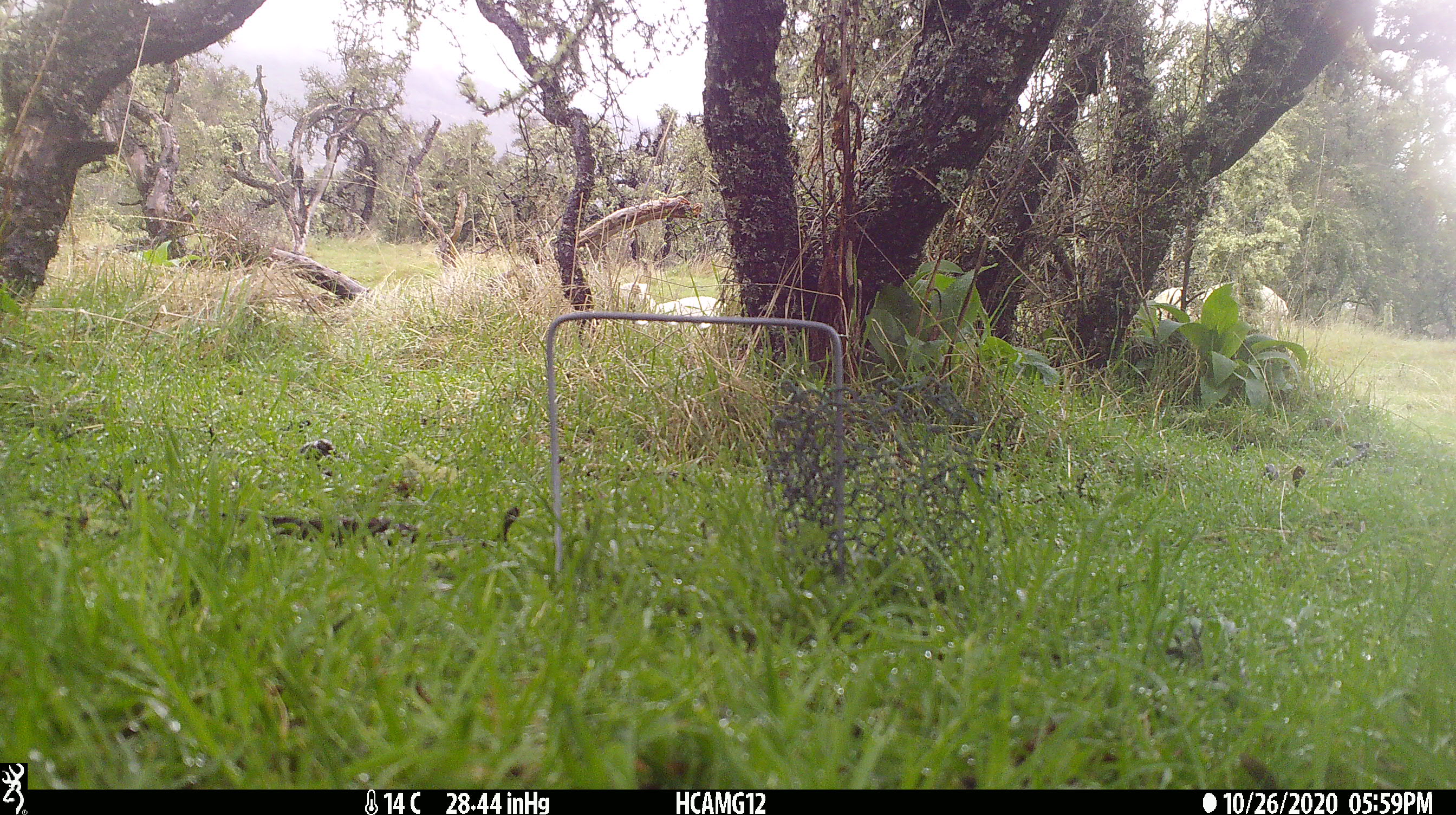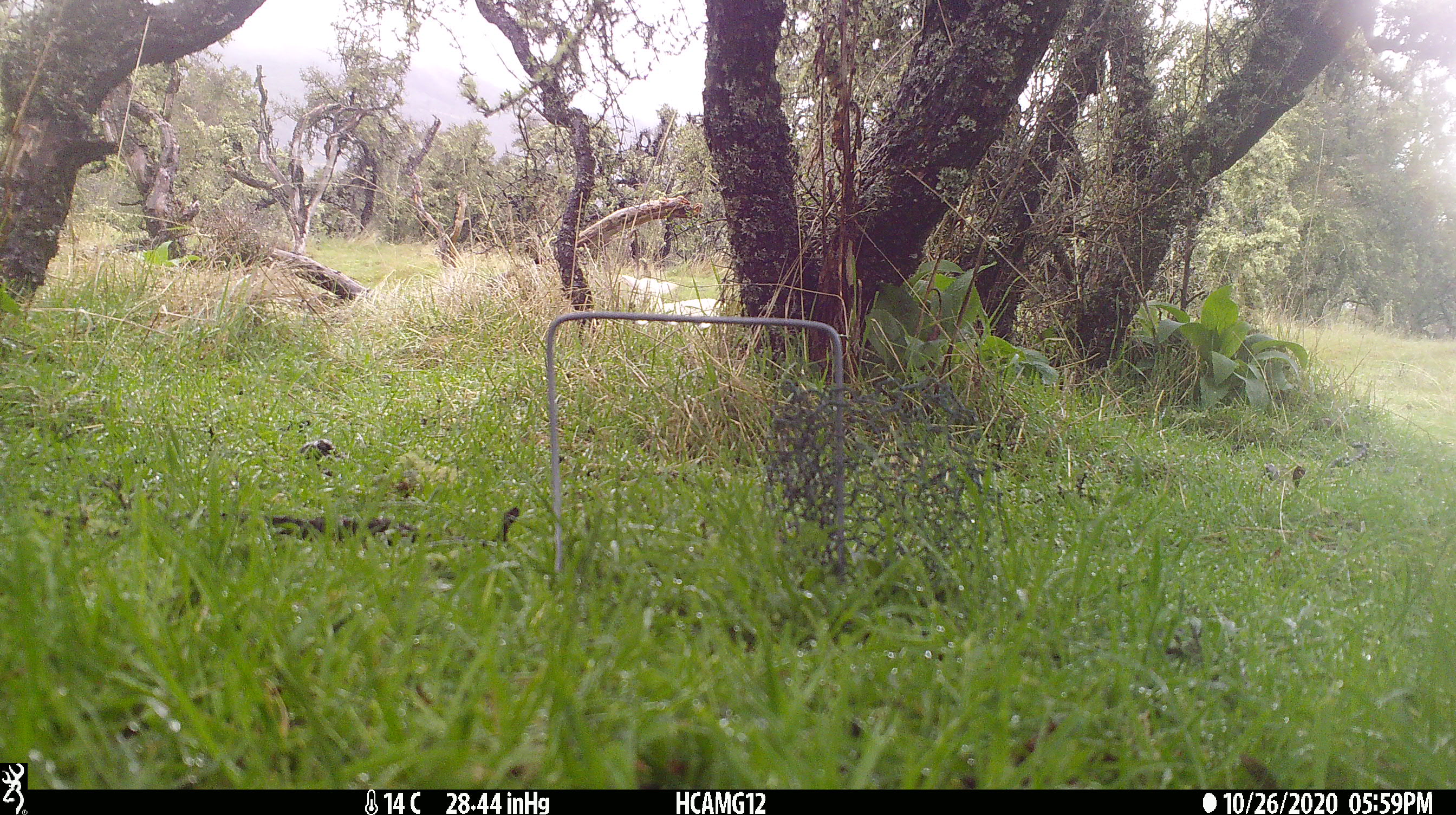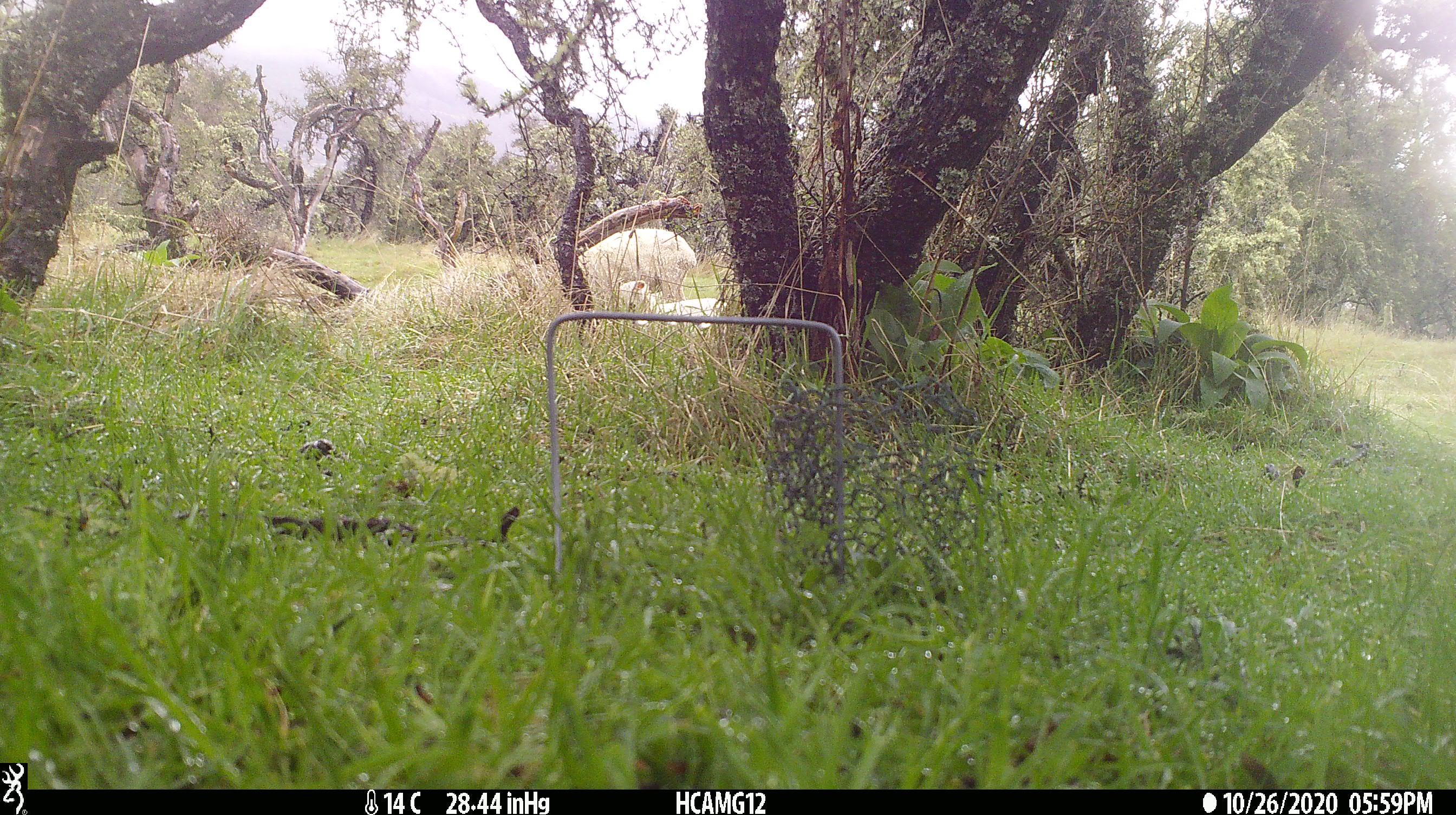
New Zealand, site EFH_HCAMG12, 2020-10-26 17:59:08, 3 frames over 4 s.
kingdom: Animalia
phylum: Chordata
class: Mammalia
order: Artiodactyla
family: Bovidae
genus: Ovis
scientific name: Ovis aries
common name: domestic sheep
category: sheep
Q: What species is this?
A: Sheep (domestic sheep) (Ovis aries).